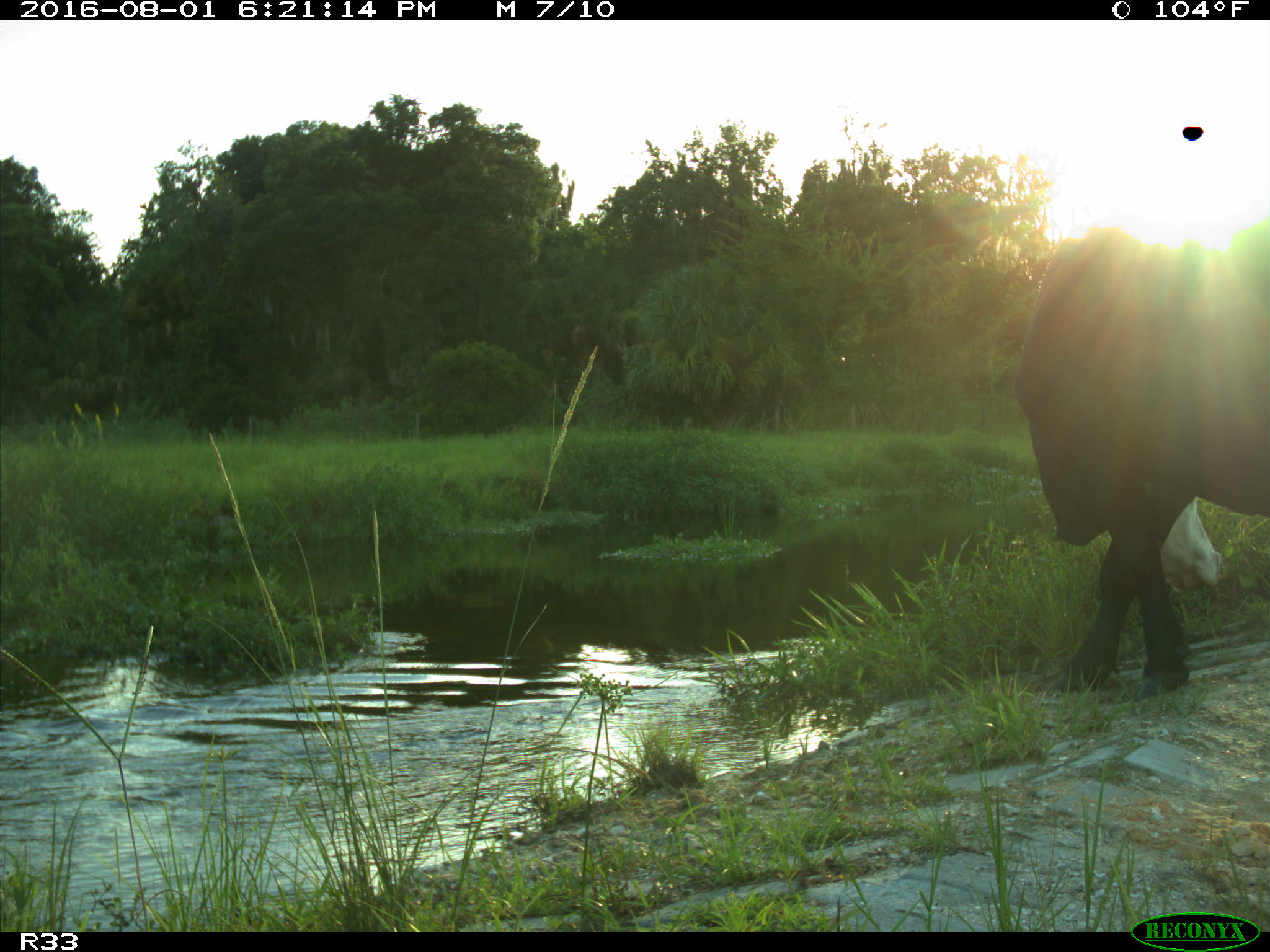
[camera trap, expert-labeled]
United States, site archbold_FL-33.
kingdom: Animalia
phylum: Chordata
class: Mammalia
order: Artiodactyla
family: Bovidae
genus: Bos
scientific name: Bos taurus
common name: domestic cow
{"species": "Bos taurus (domestic cow)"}